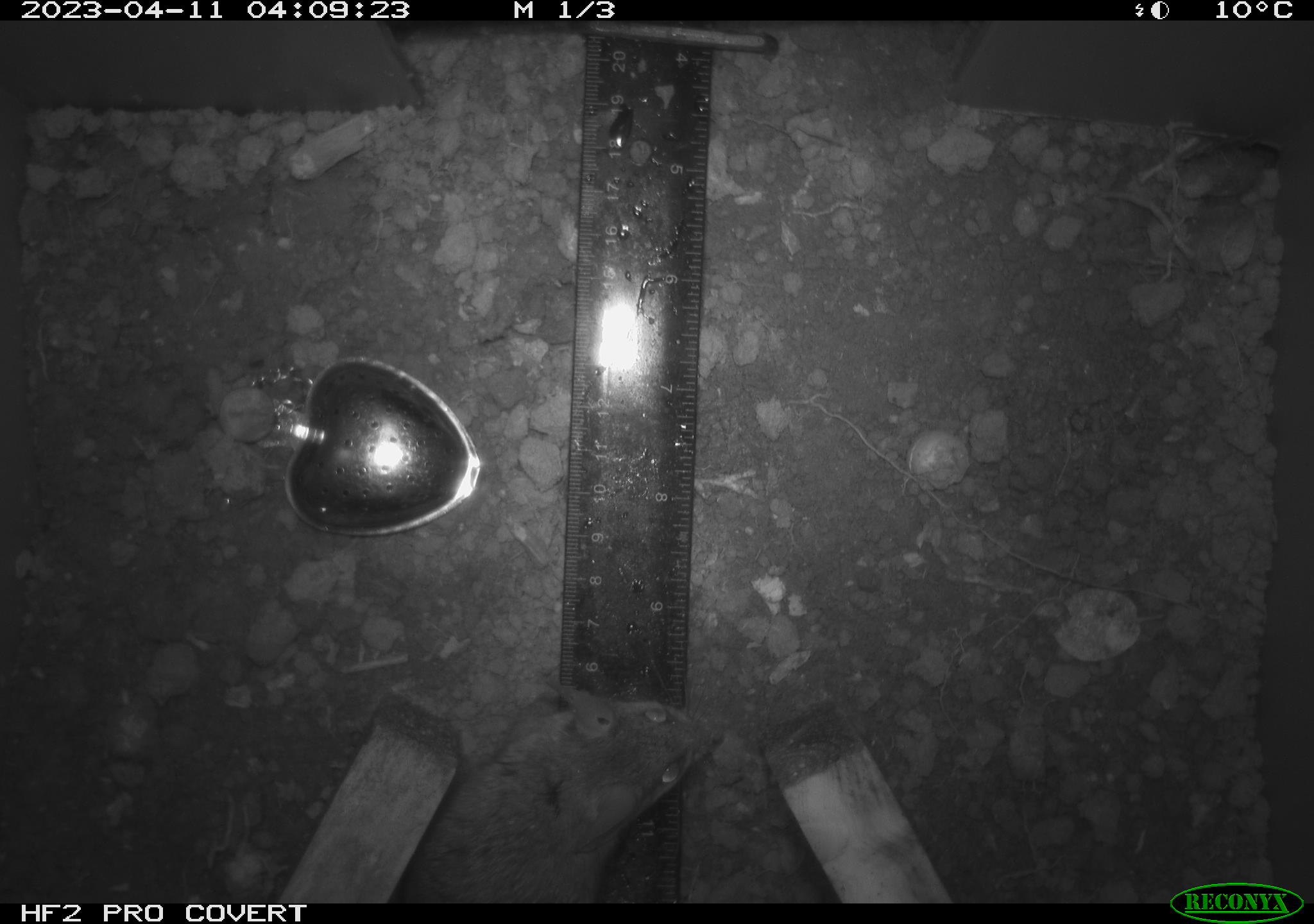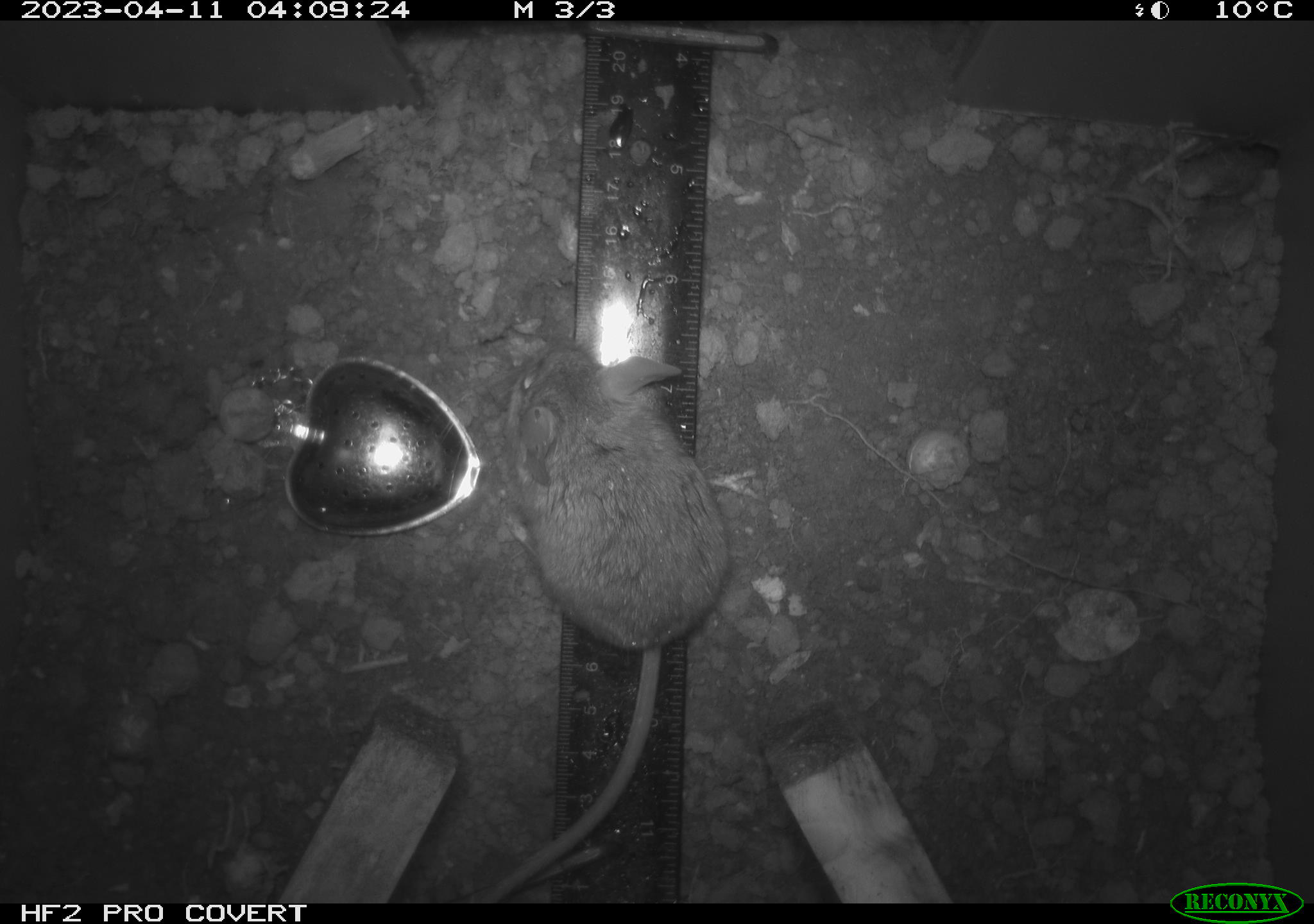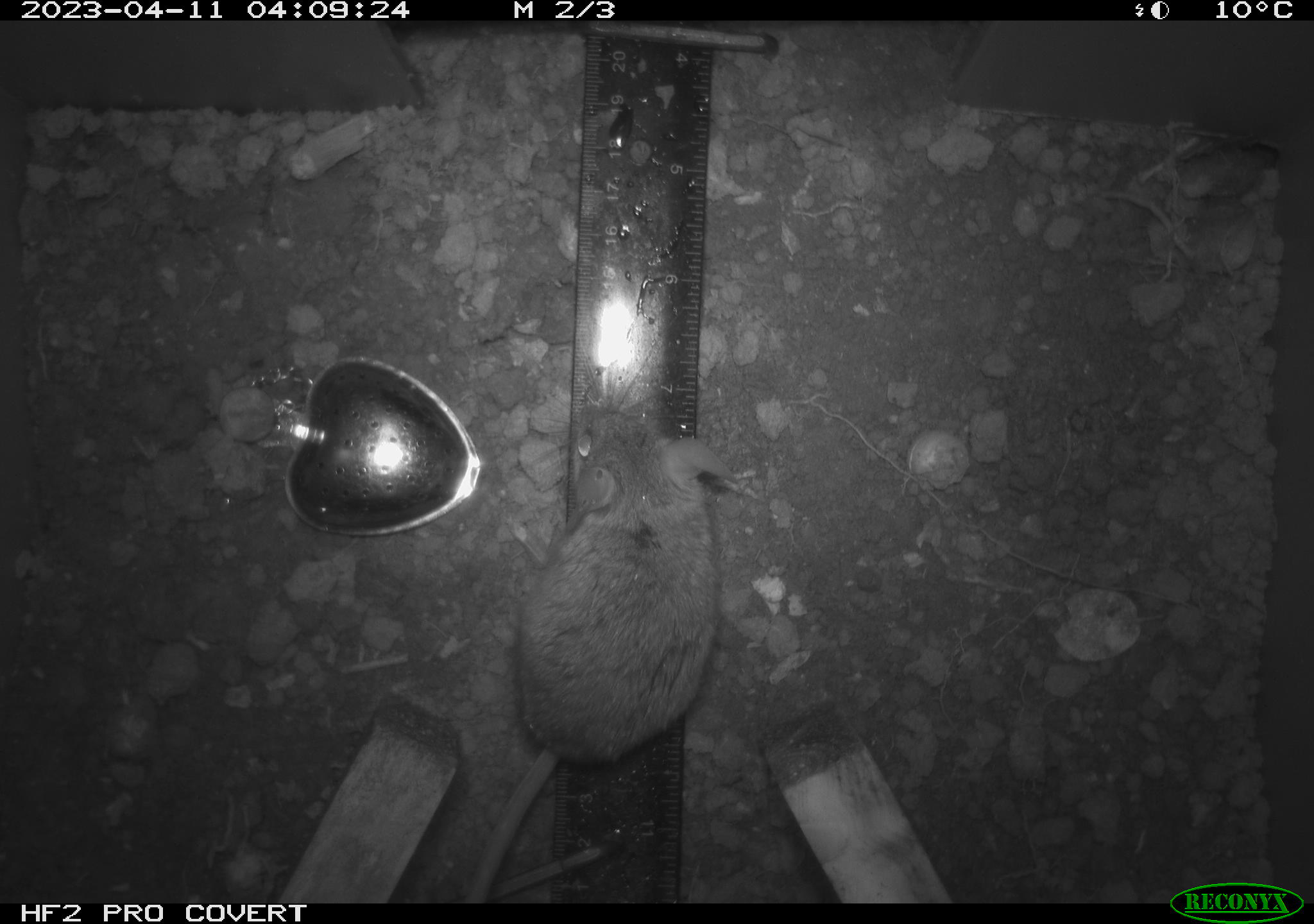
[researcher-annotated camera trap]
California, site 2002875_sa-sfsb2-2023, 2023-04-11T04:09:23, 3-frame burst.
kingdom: Animalia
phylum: Chordata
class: Mammalia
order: Rodentia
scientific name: Rodentia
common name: mouse species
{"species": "mouse species (Rodentia)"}